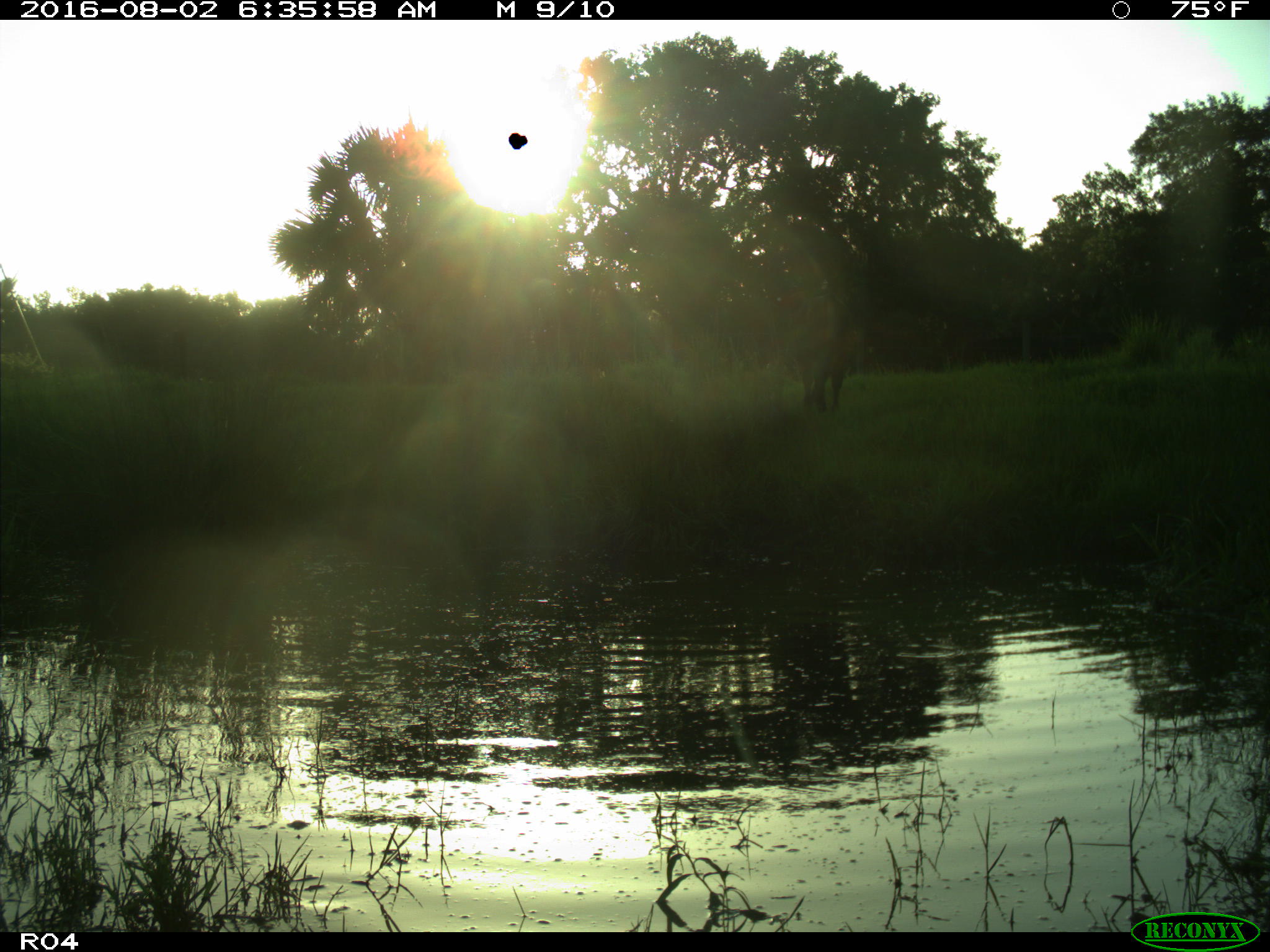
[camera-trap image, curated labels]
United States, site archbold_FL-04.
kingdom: Animalia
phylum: Chordata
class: Mammalia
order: Artiodactyla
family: Bovidae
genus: Bos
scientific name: Bos taurus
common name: domestic cow